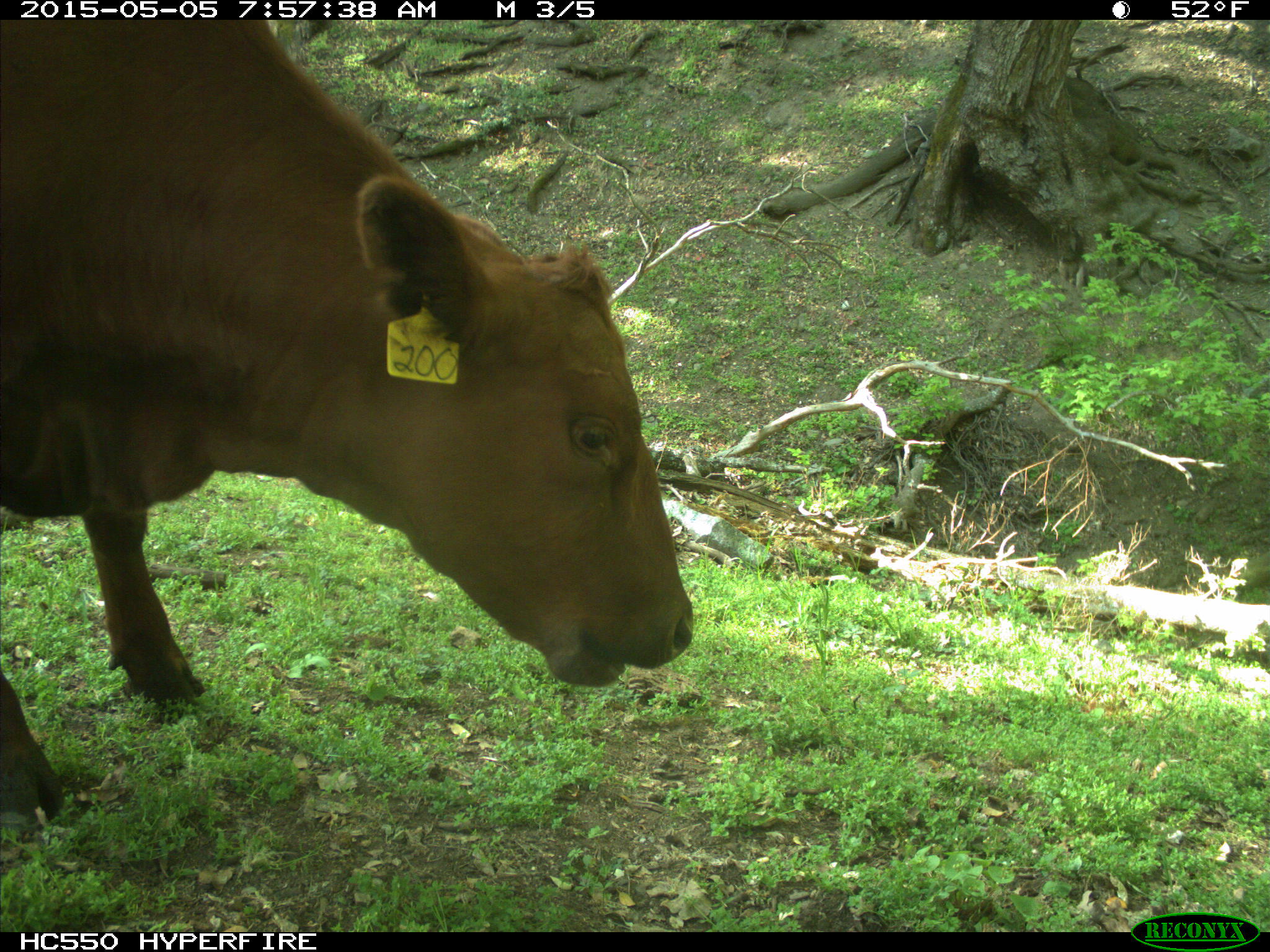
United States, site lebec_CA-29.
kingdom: Animalia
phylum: Chordata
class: Mammalia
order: Artiodactyla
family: Bovidae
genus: Bos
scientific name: Bos taurus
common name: domestic cow